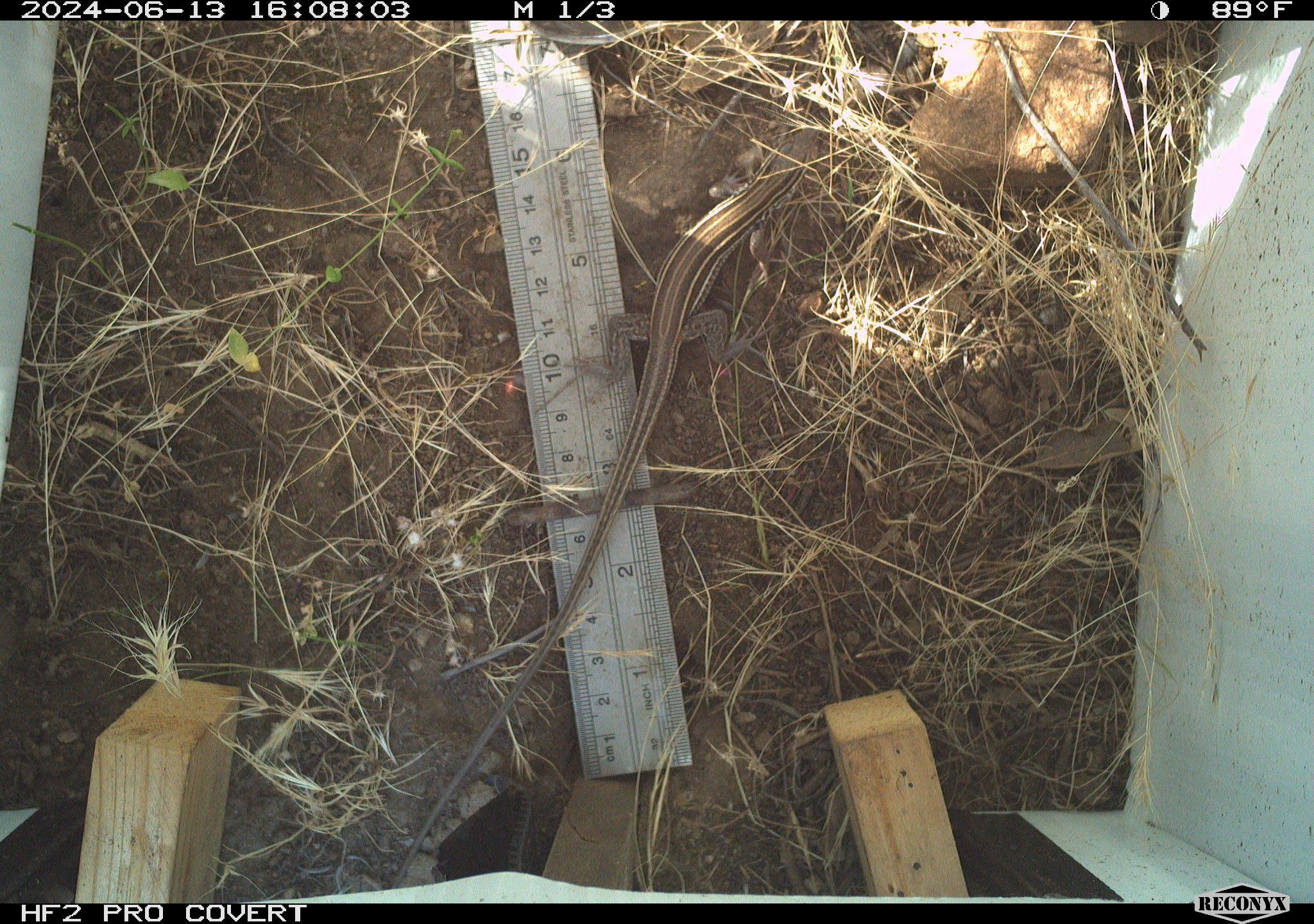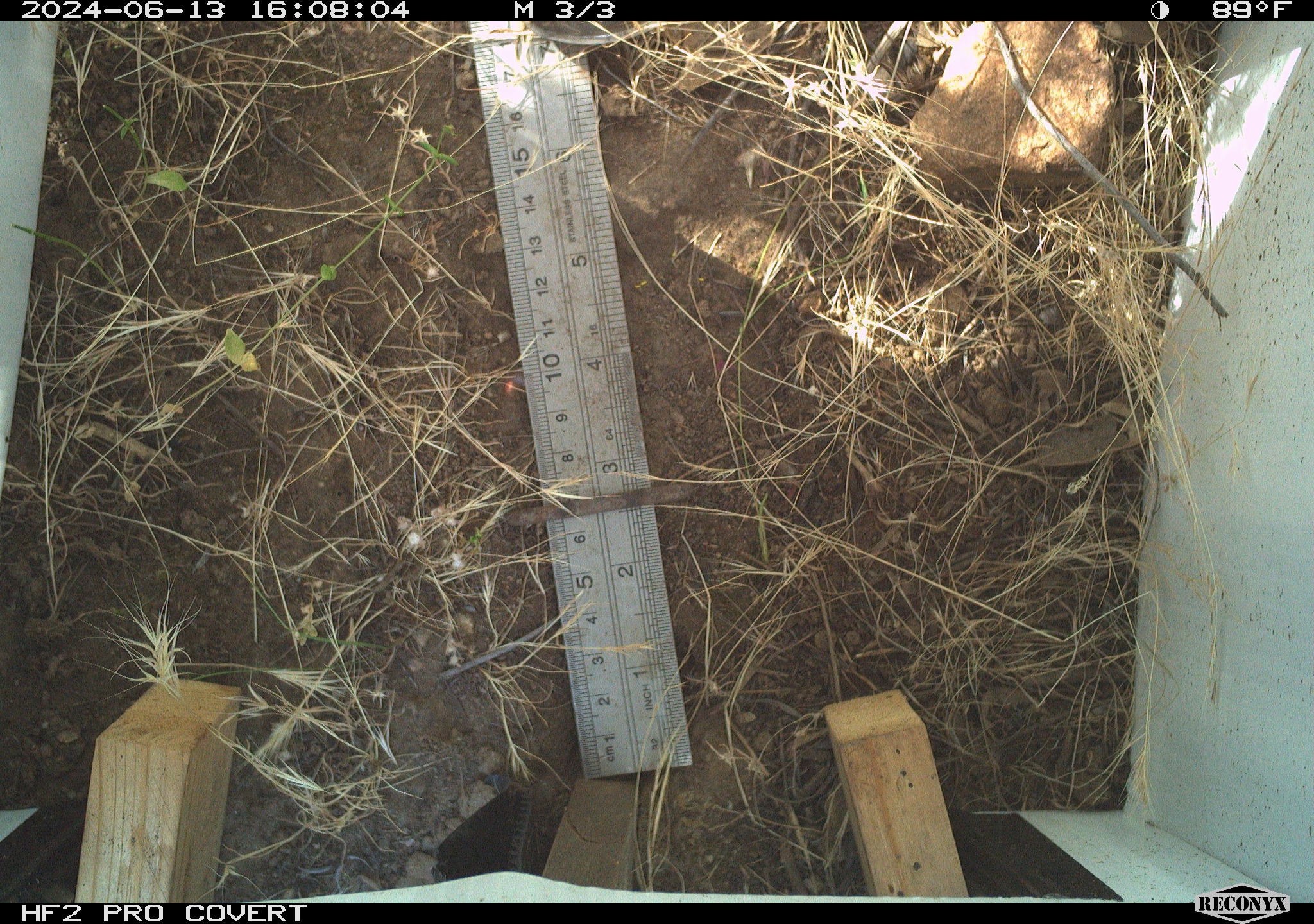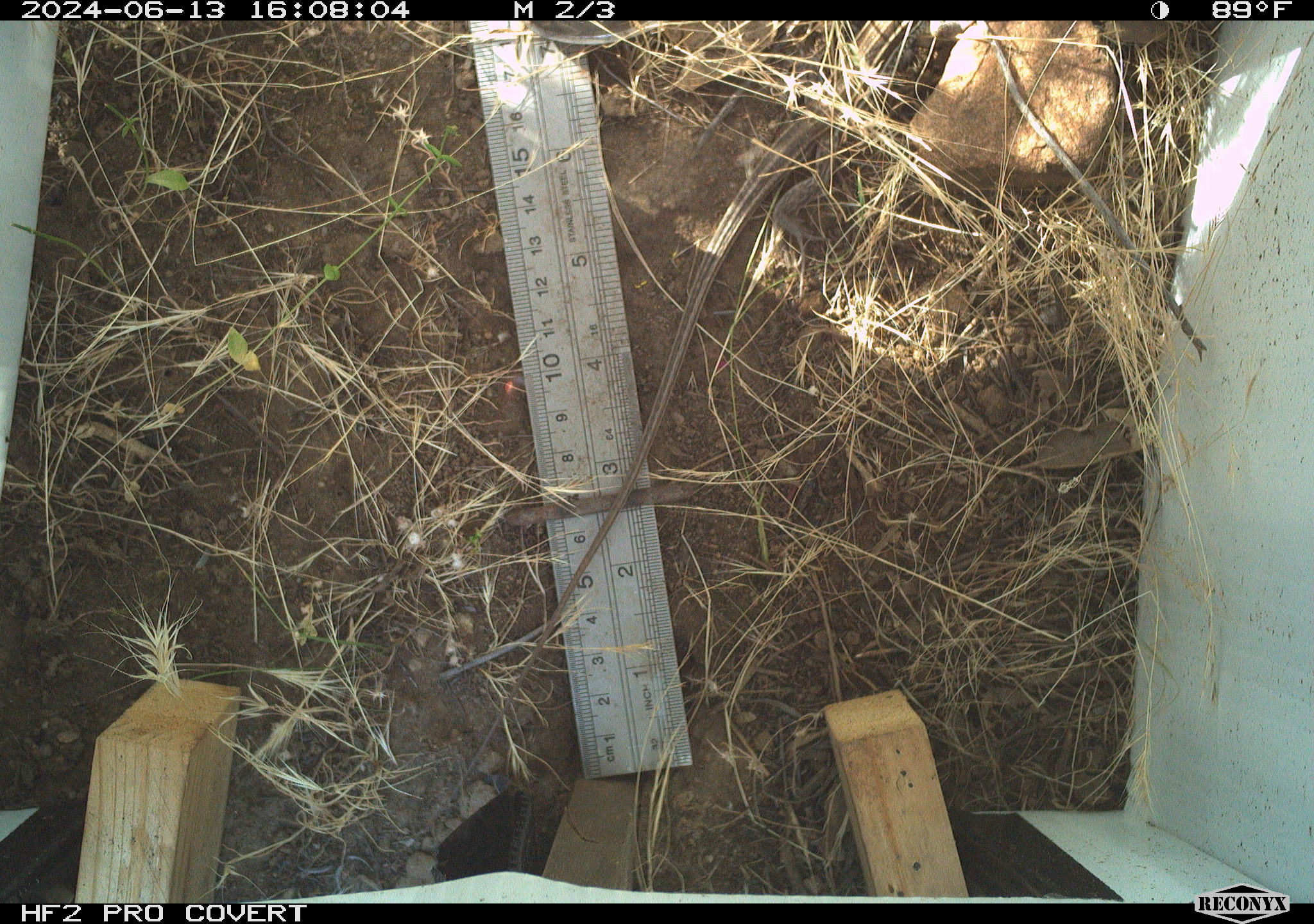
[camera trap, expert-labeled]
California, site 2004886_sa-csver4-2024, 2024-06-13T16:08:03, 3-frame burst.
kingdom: Animalia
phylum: Chordata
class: Reptilia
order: Squamata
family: Teiidae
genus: Aspidoscelis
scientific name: Aspidoscelis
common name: whiptail lizards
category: aspidoscelis species